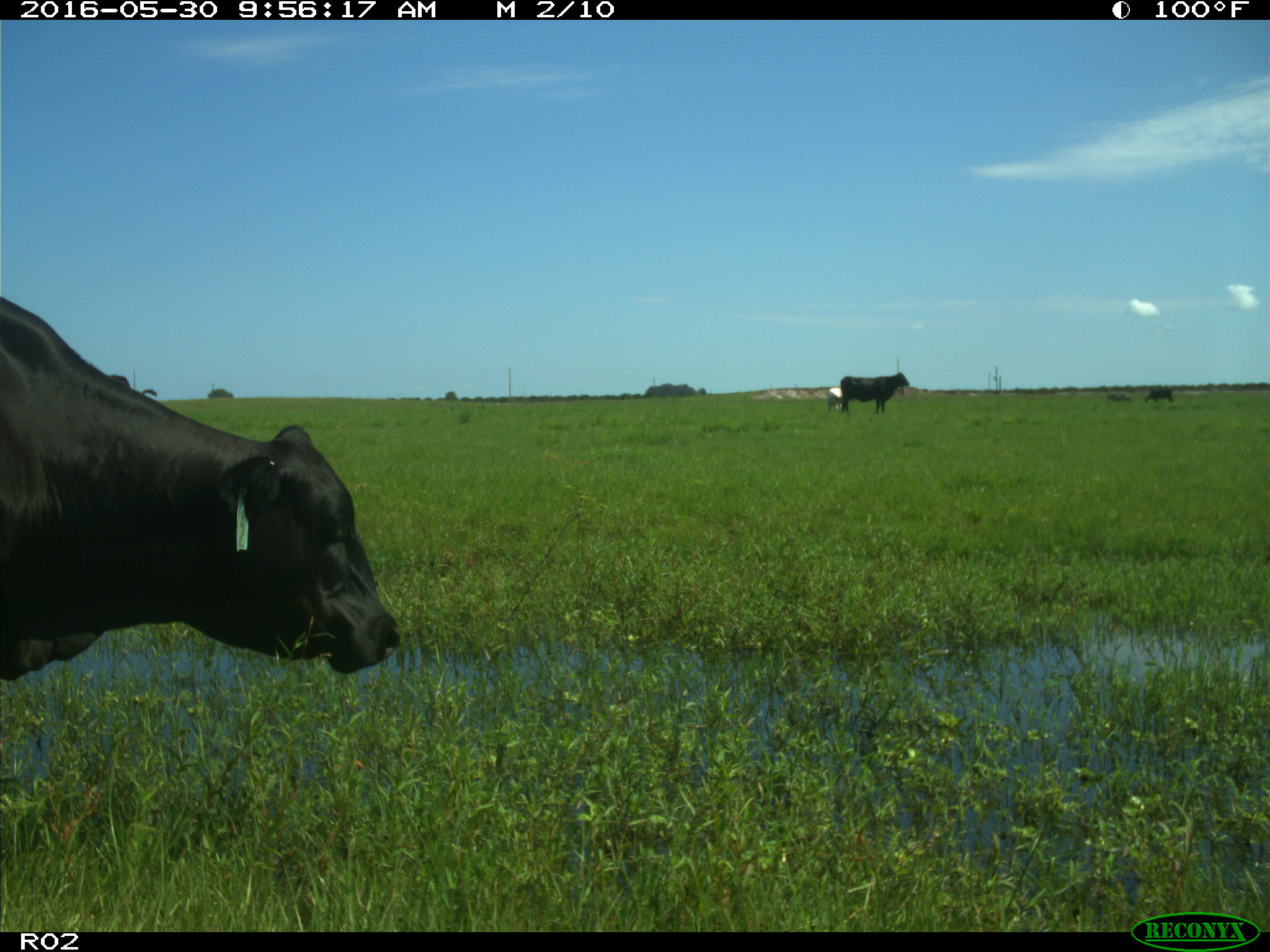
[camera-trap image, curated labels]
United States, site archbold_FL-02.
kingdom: Animalia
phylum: Chordata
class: Mammalia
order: Artiodactyla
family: Bovidae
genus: Bos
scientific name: Bos taurus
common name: domestic cow